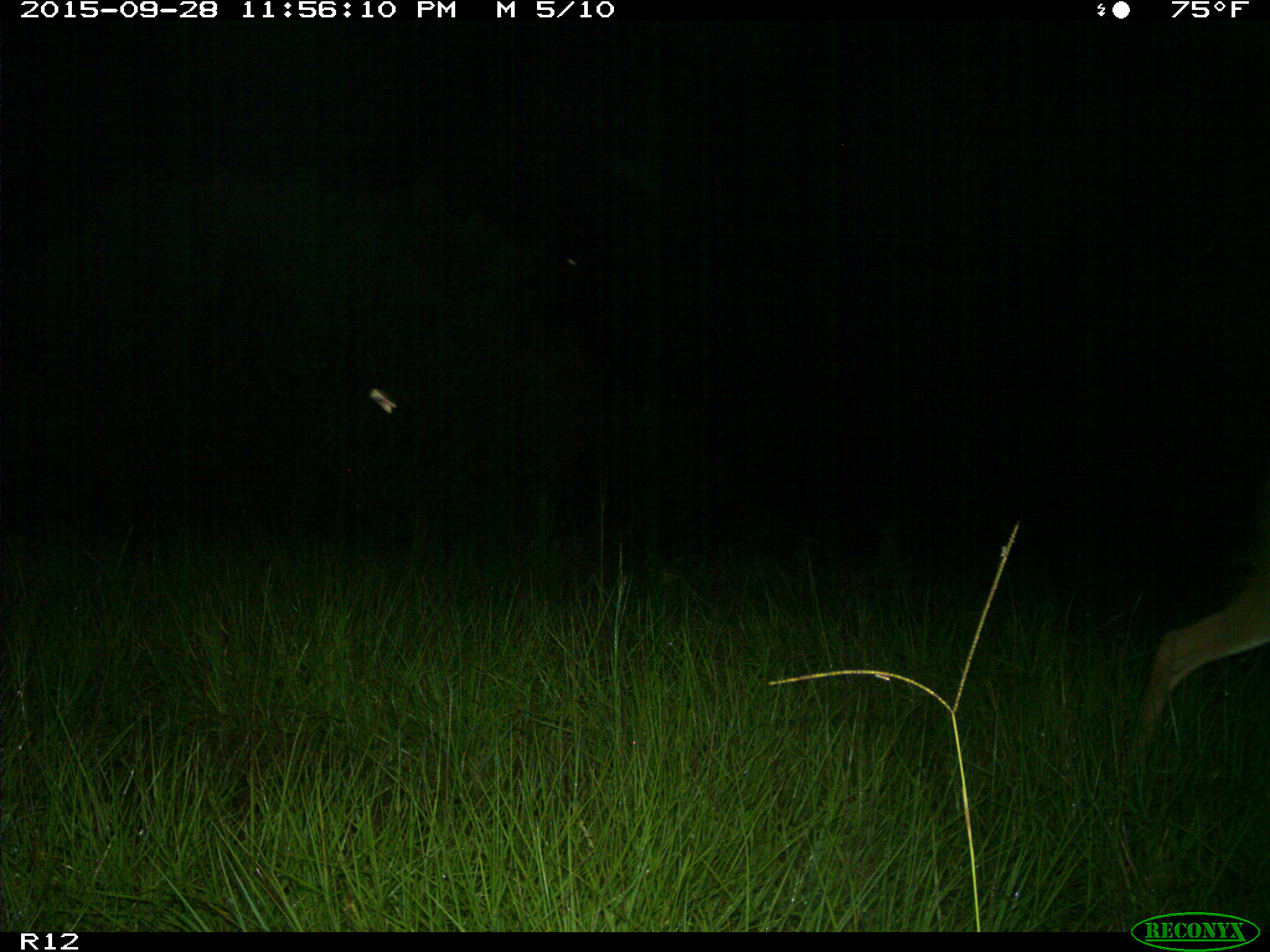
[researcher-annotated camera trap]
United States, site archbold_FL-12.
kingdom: Animalia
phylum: Chordata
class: Mammalia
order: Artiodactyla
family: Cervidae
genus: Odocoileus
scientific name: Odocoileus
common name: deer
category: unidentified deer